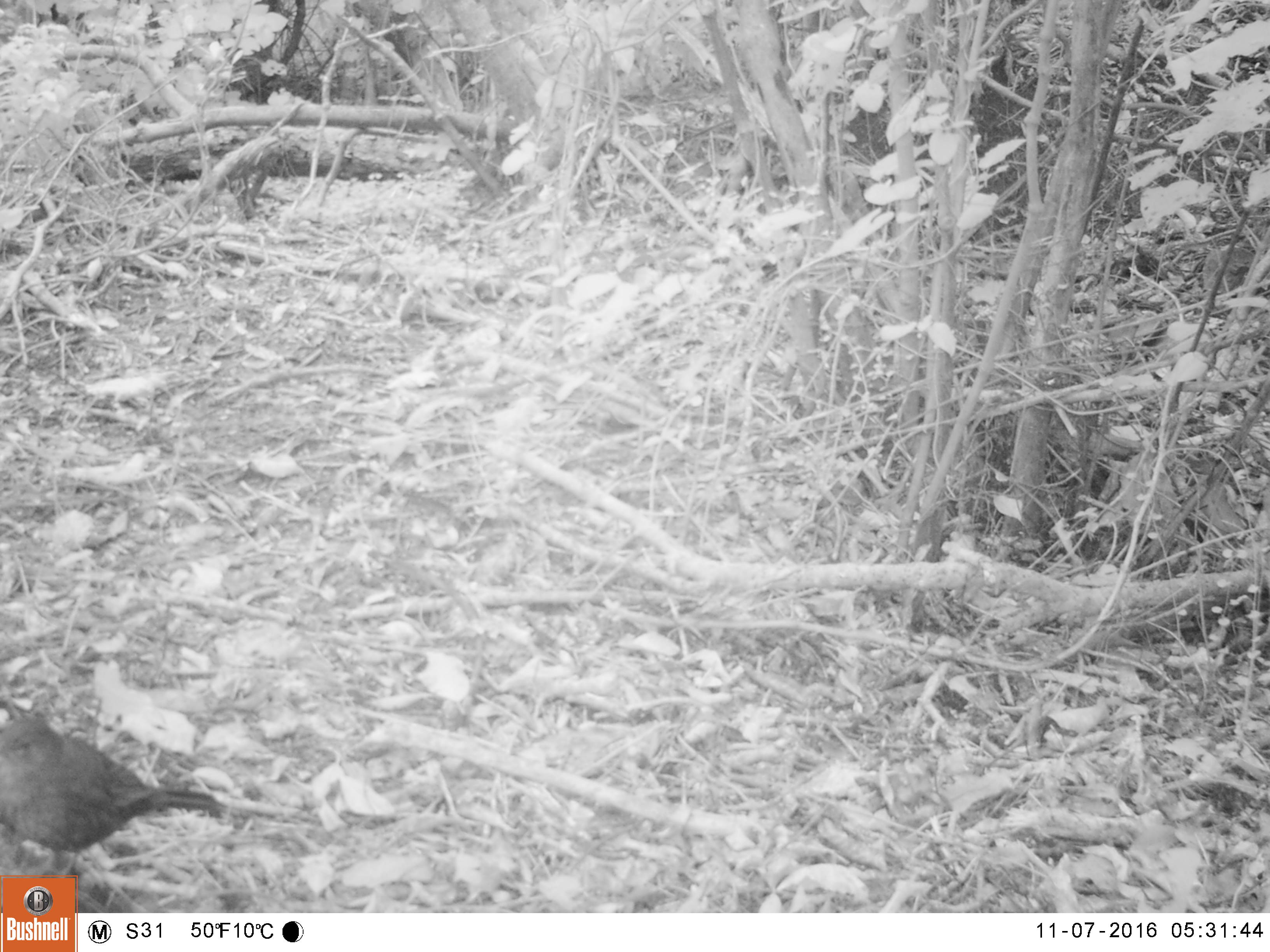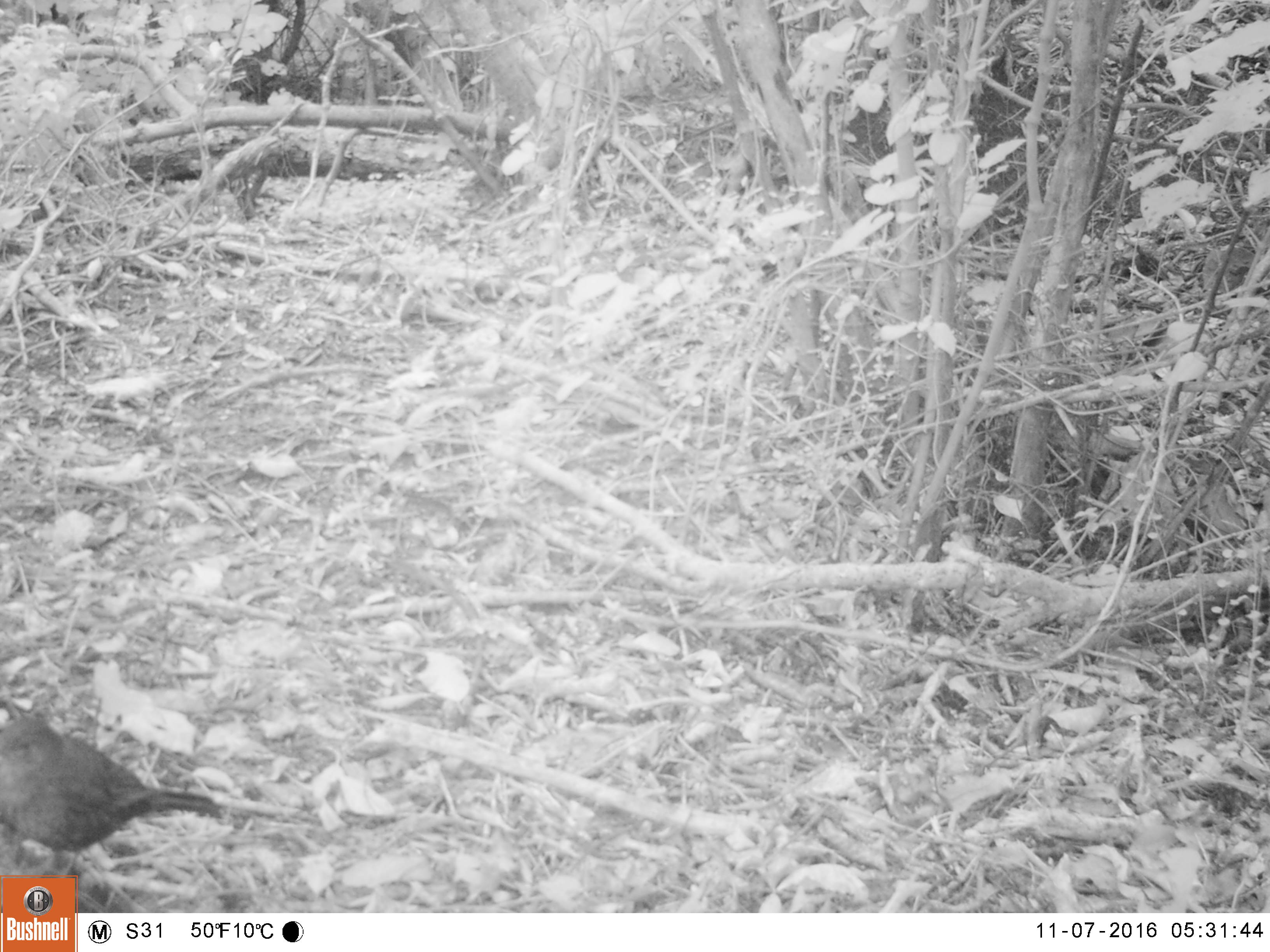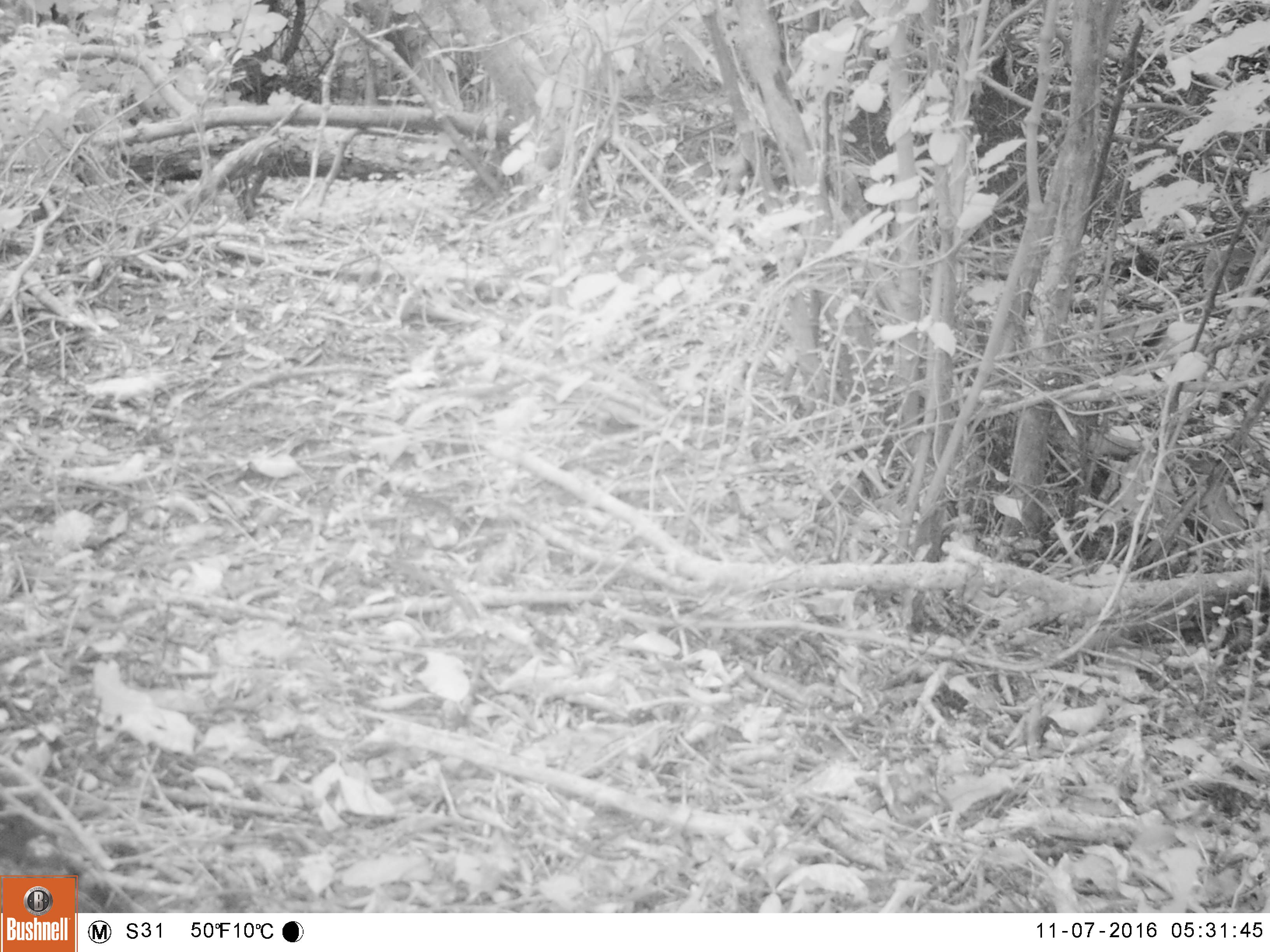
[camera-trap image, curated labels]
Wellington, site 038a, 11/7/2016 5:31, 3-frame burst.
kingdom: Animalia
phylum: Chordata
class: Aves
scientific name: Aves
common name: bird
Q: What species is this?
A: Bird (Aves).